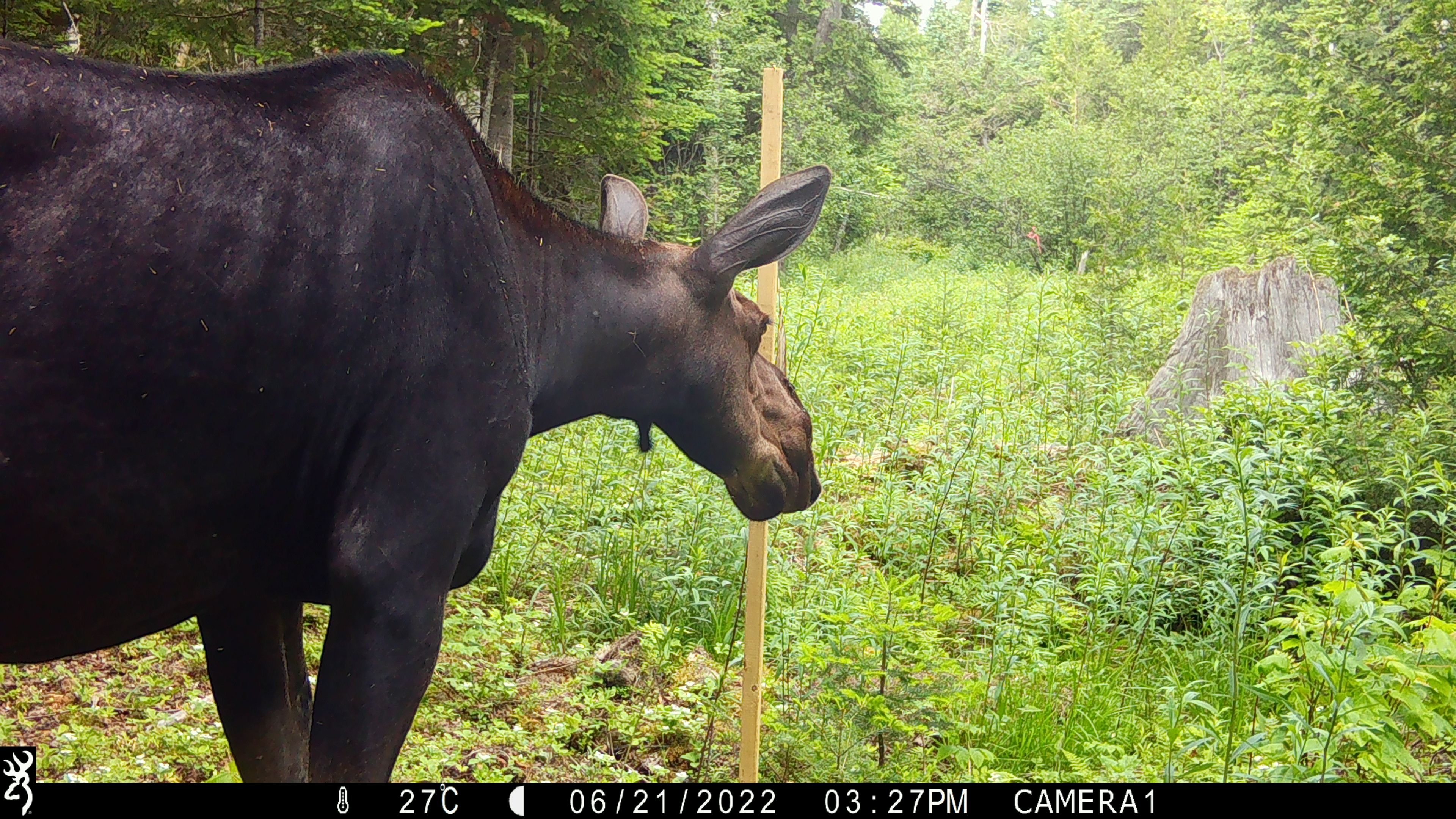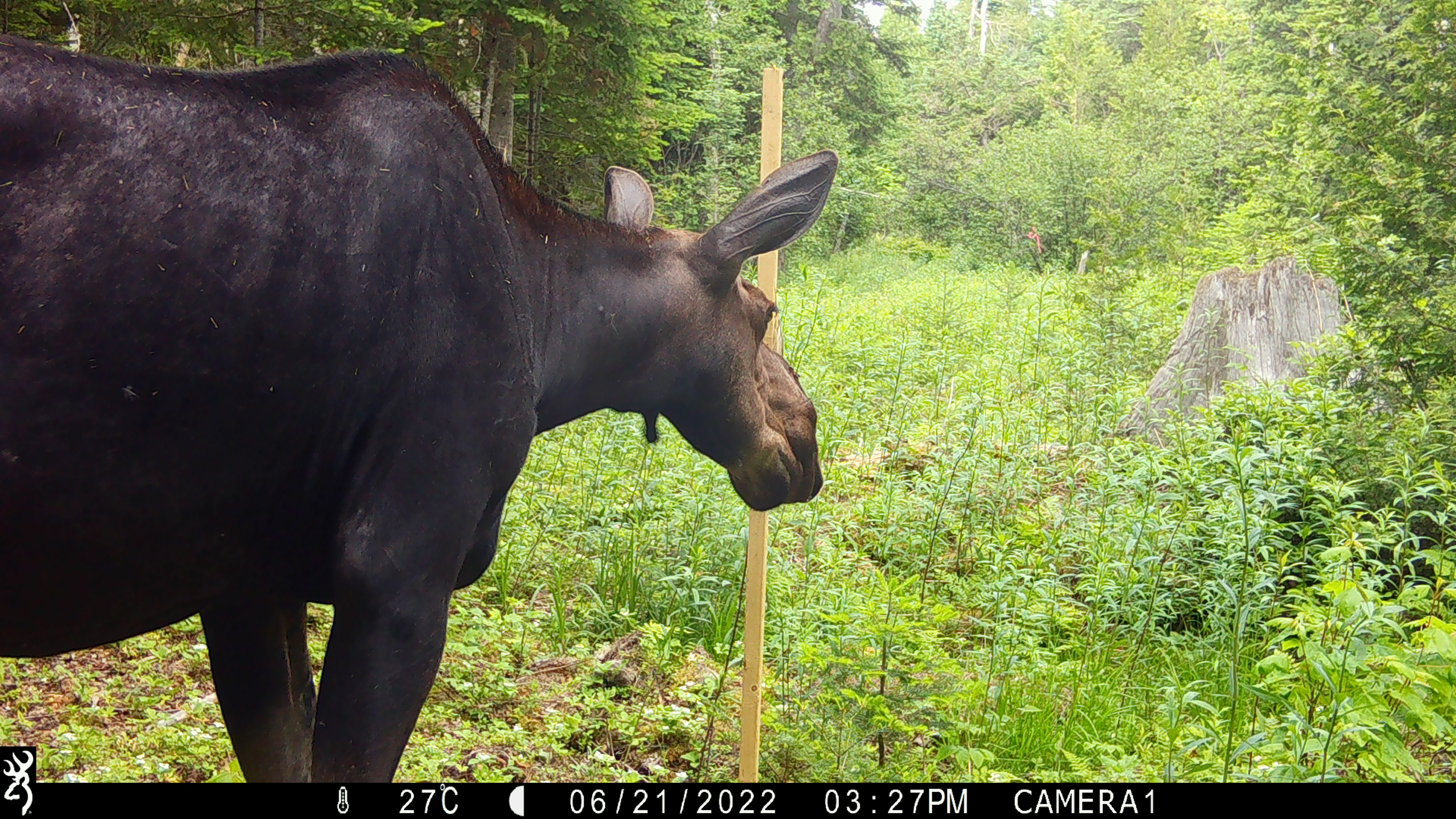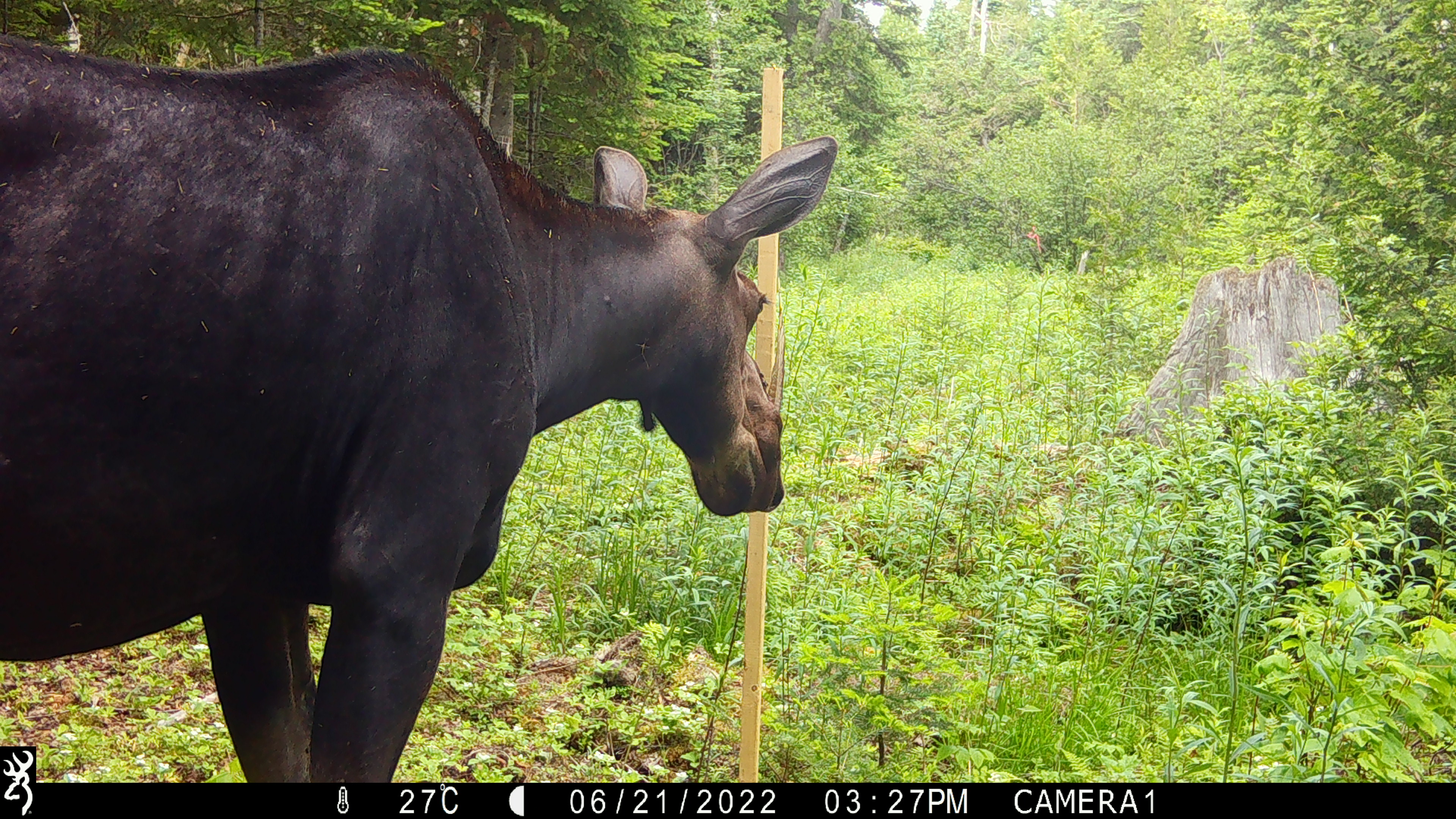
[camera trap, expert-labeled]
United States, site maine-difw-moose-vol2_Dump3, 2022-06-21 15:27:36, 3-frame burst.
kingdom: Animalia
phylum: Chordata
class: Mammalia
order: Artiodactyla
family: Cervidae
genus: Alces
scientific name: Alces alces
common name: moose